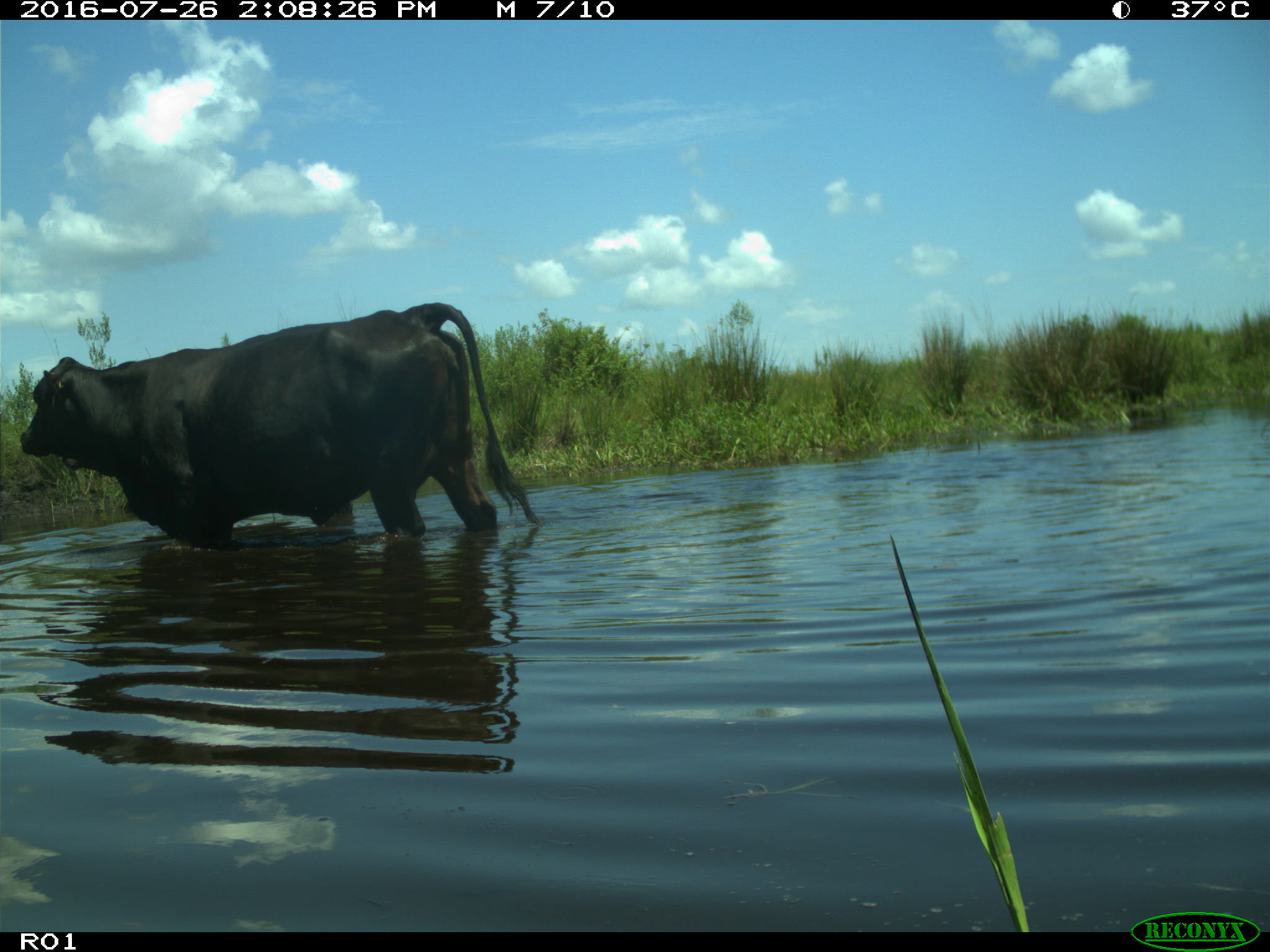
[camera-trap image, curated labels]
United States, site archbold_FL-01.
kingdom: Animalia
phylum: Chordata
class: Mammalia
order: Artiodactyla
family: Bovidae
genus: Bos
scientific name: Bos taurus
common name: domestic cow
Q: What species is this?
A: Bos taurus (domestic cow).